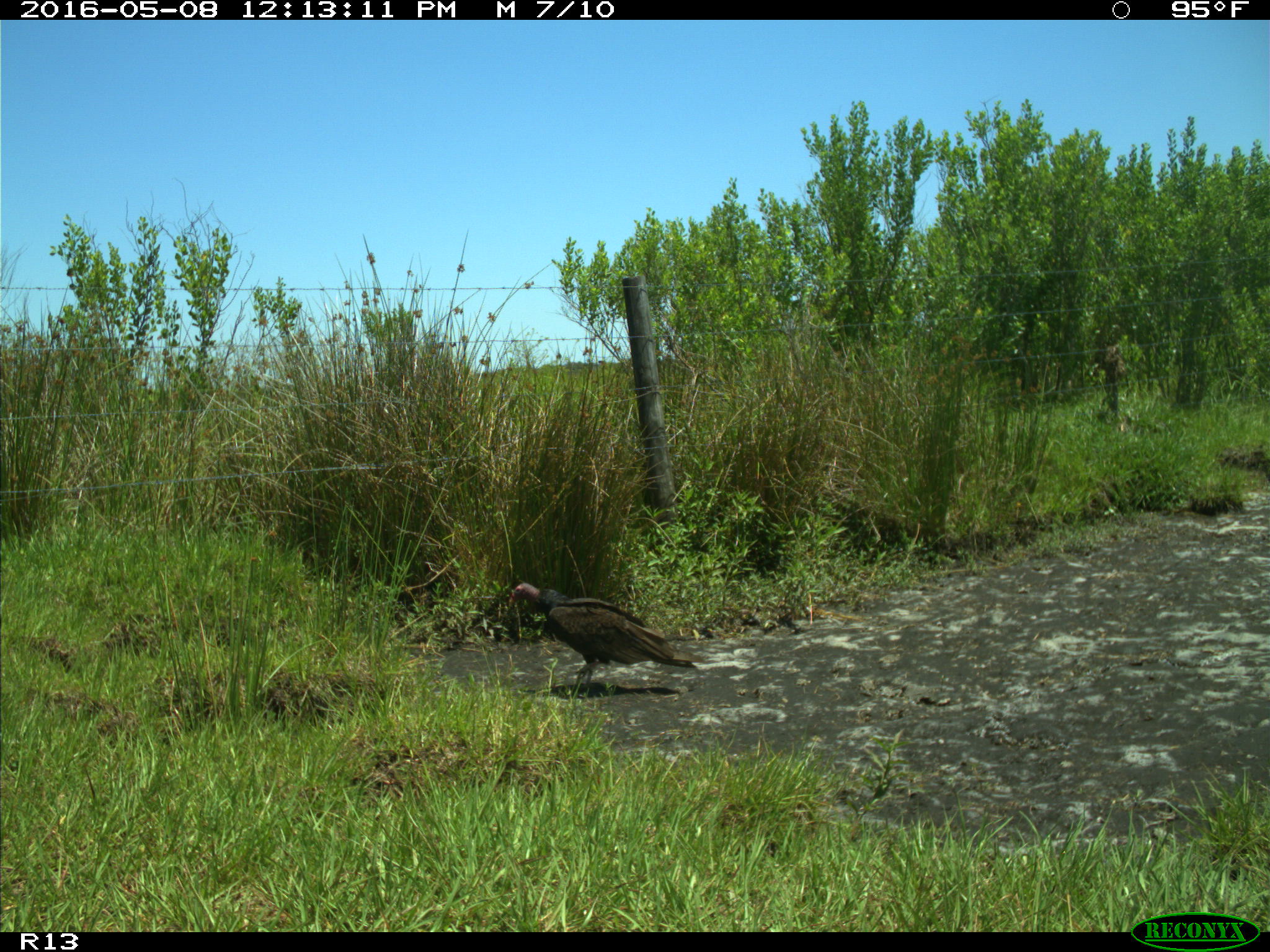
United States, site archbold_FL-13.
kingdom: Animalia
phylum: Chordata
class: Aves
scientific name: Aves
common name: birds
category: unidentified bird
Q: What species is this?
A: Unidentified bird (birds) (Aves).